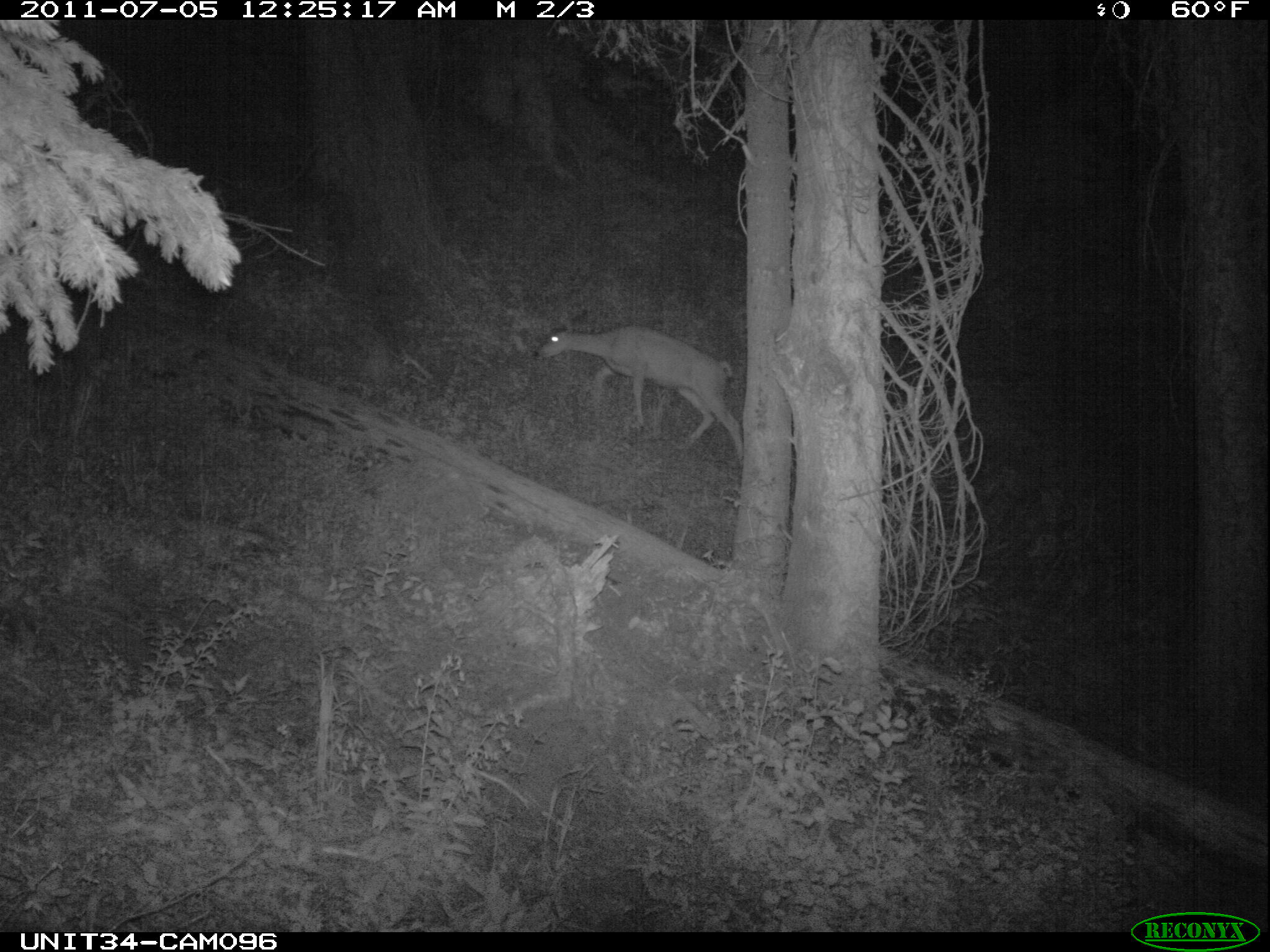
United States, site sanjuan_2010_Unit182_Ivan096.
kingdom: Animalia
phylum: Chordata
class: Mammalia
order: Artiodactyla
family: Cervidae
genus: Odocoileus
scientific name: Odocoileus hemionus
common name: mule deer